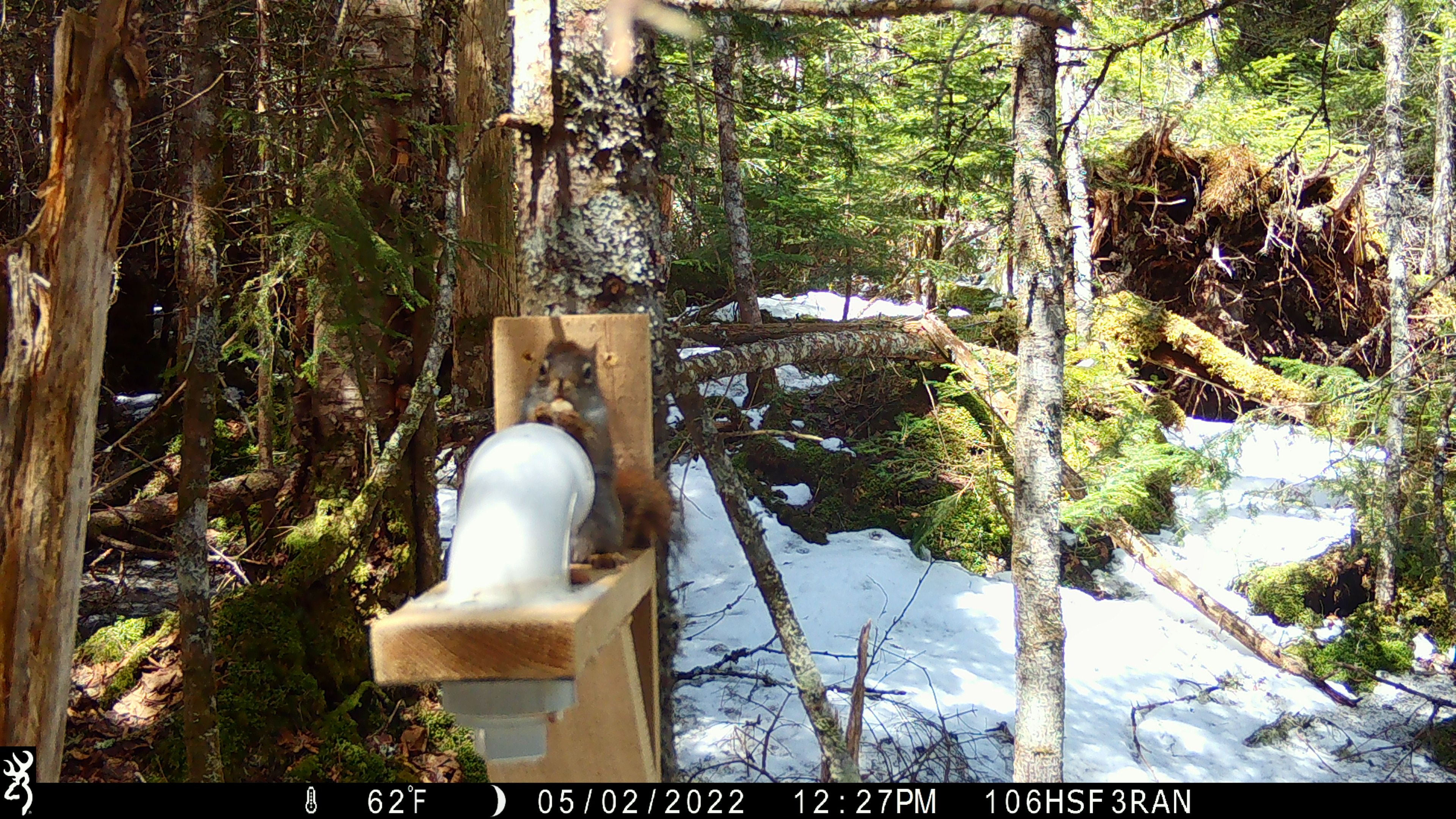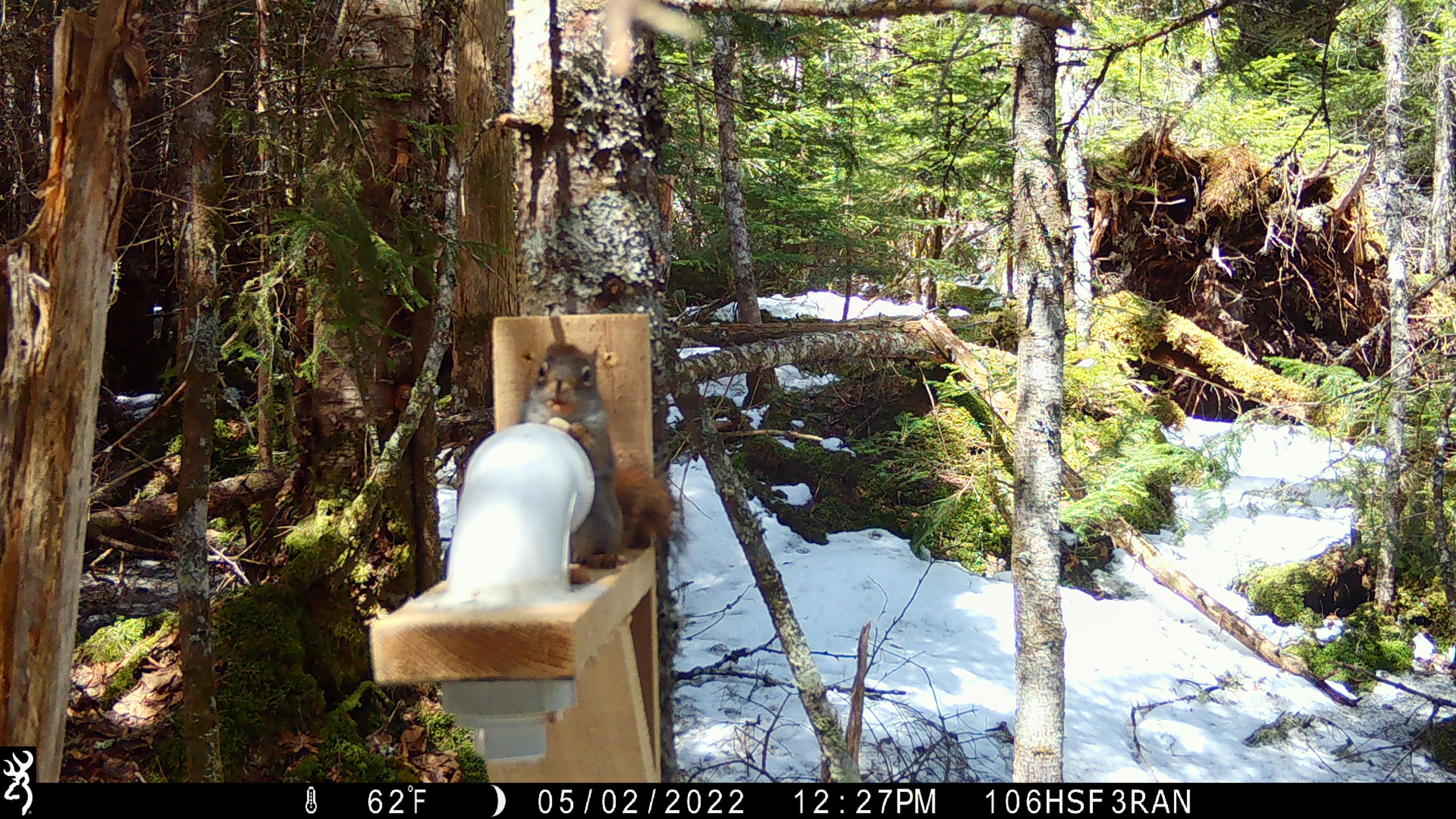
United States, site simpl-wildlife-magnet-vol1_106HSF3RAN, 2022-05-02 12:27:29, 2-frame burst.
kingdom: Animalia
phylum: Chordata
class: Mammalia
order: Rodentia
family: Sciuridae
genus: Tamiasciurus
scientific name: Tamiasciurus hudsonicus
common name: red squirrel